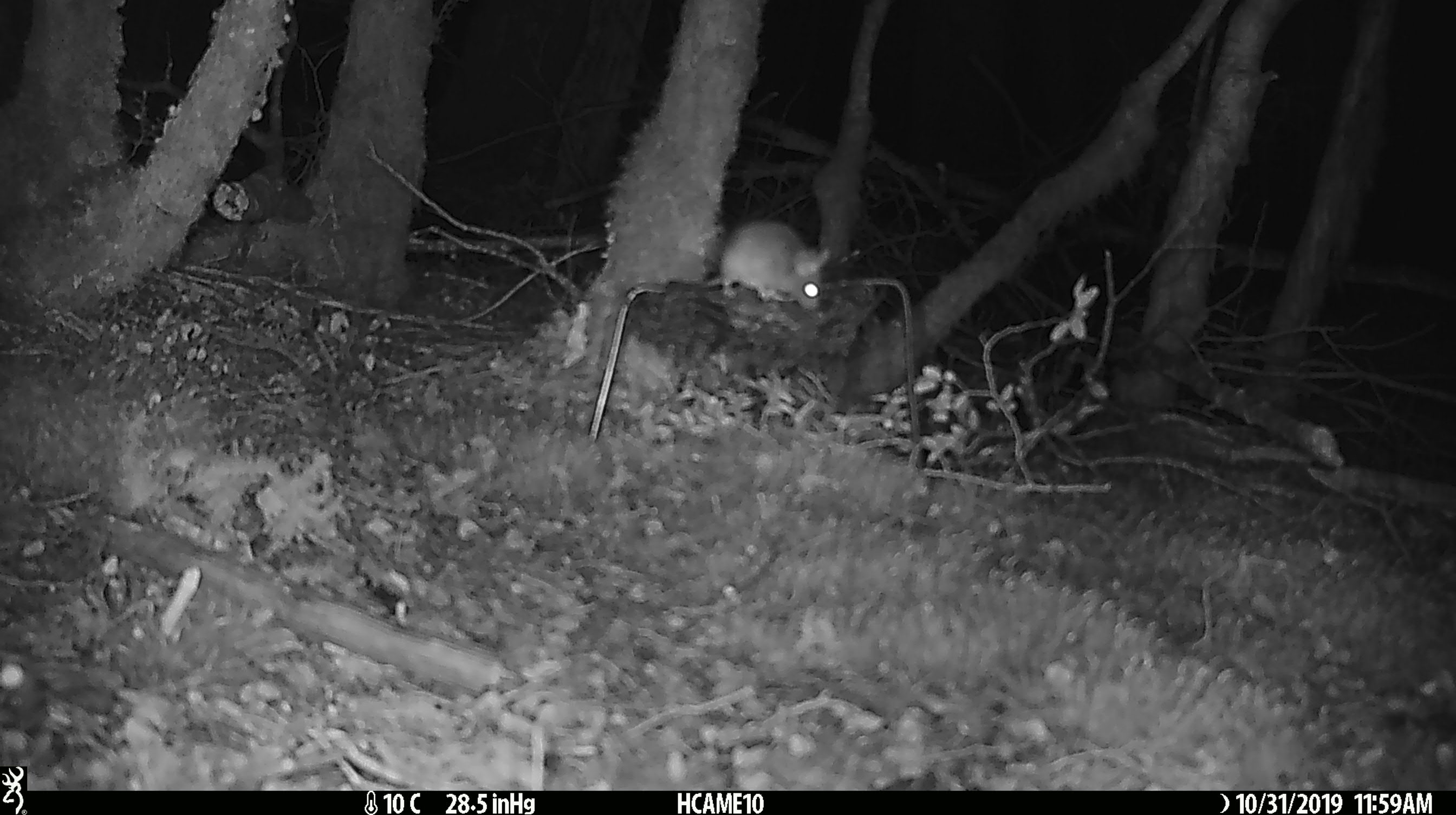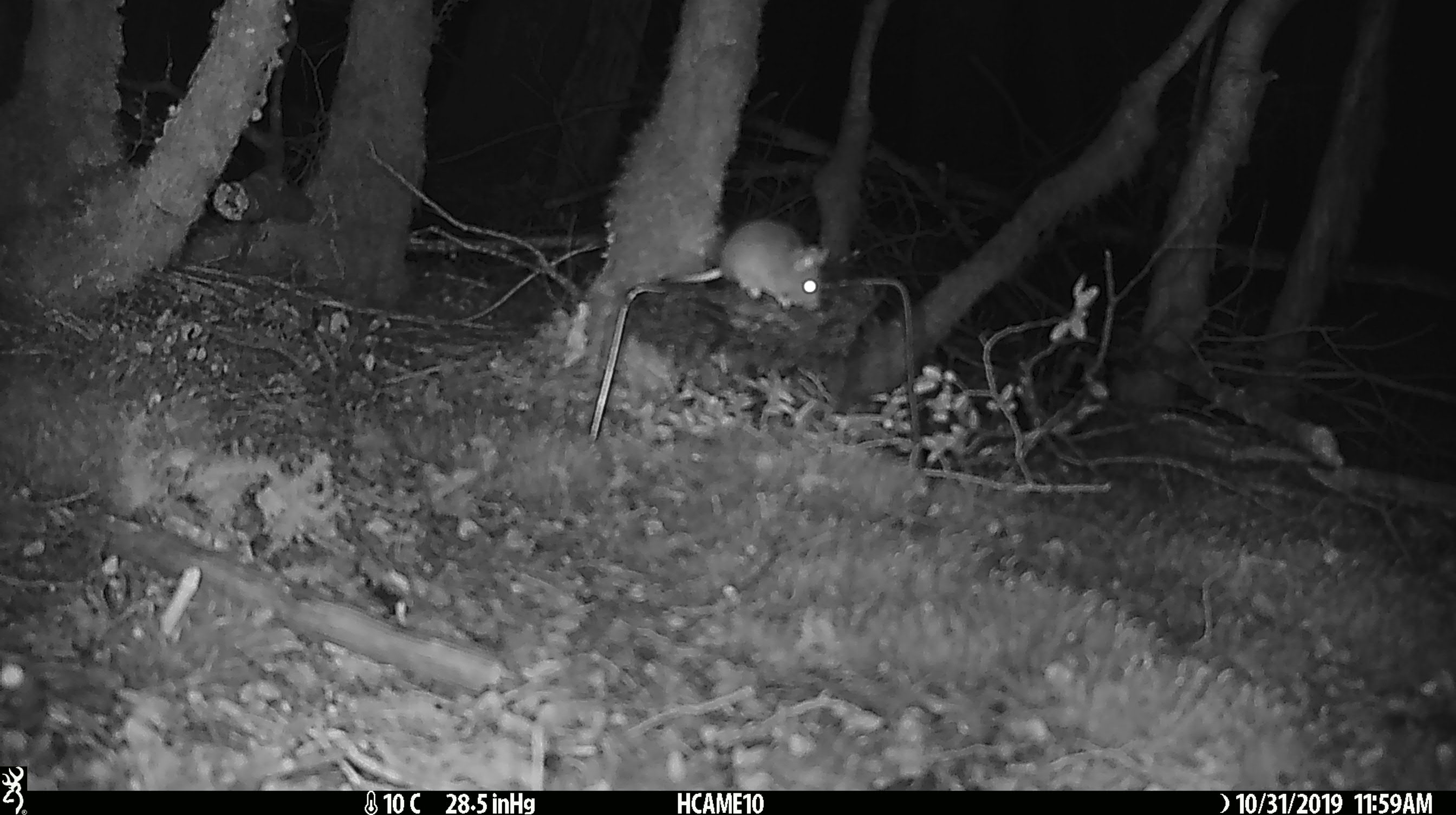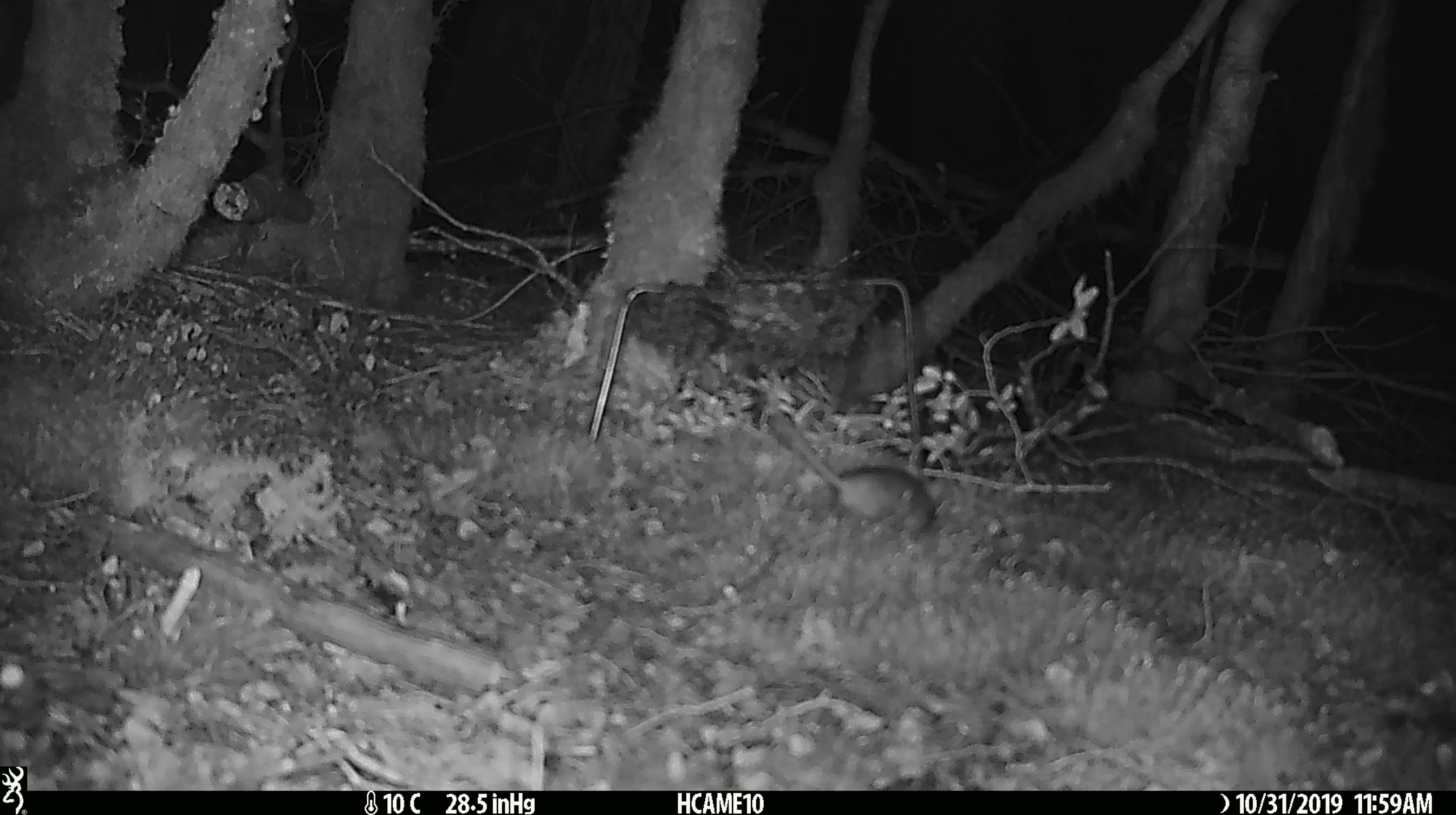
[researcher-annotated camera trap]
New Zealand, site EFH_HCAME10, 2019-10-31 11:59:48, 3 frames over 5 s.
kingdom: Animalia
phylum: Chordata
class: Mammalia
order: Rodentia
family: Muridae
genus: Mus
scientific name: Mus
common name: mouse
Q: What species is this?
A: Mouse (Mus).